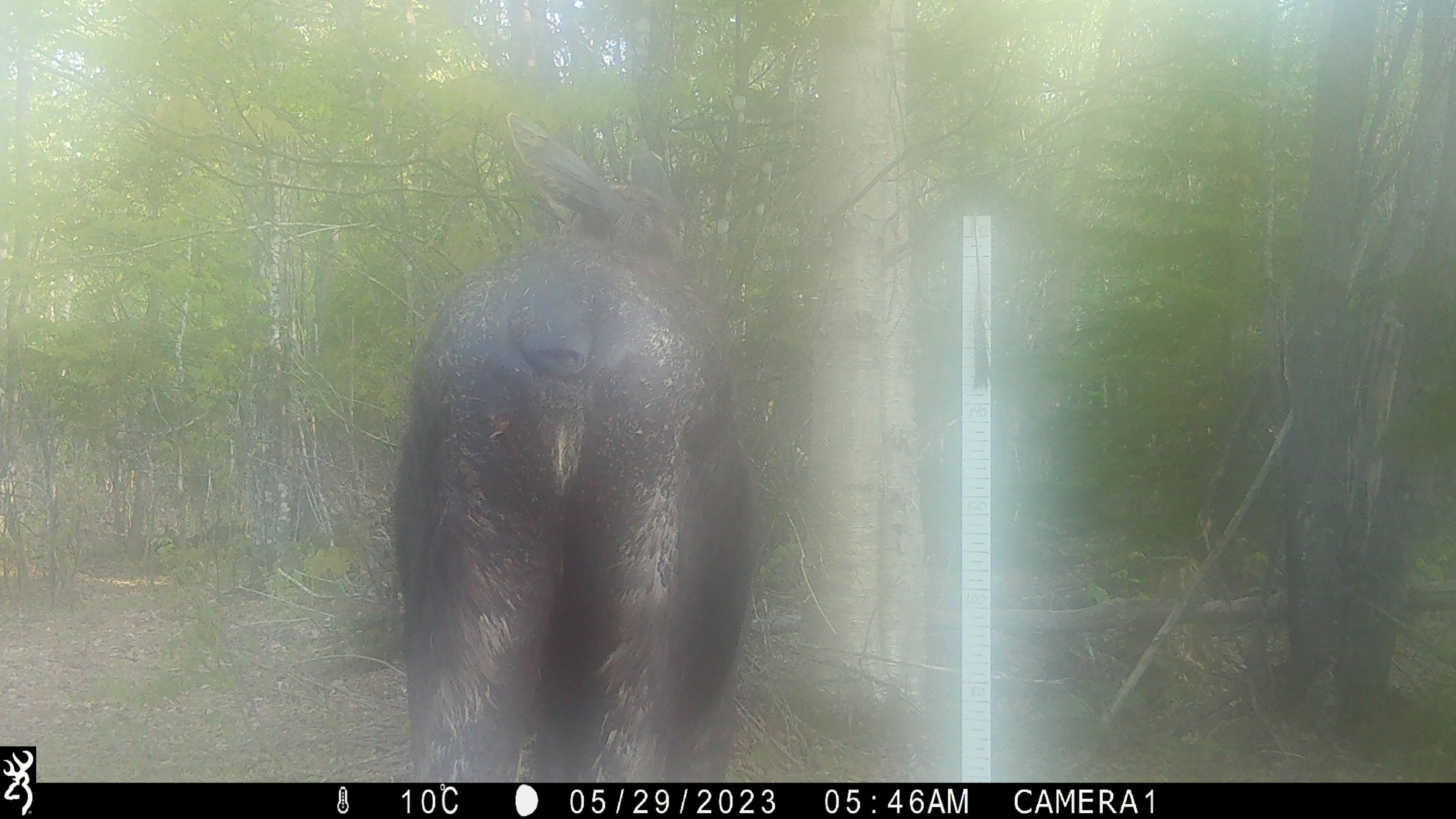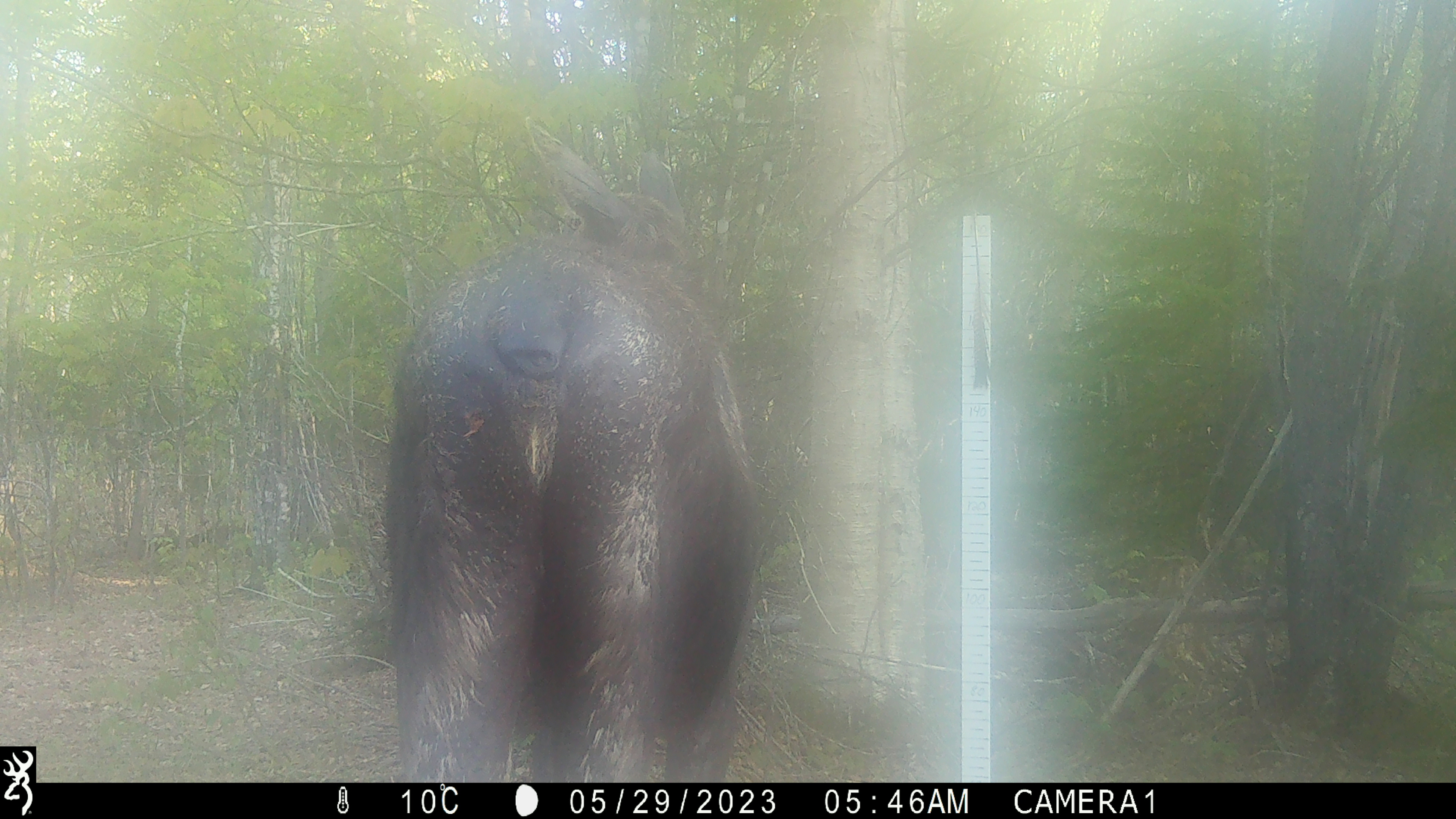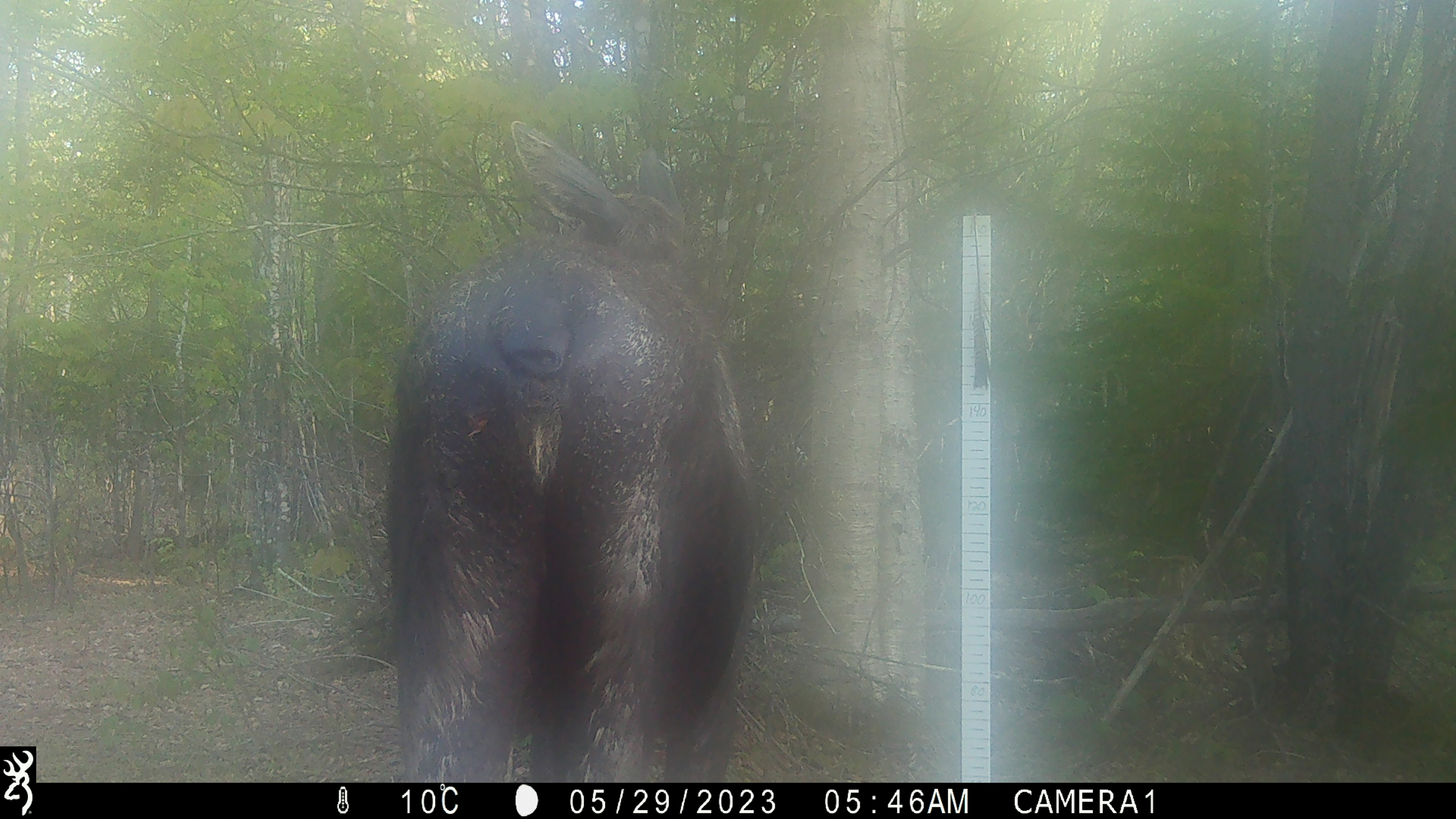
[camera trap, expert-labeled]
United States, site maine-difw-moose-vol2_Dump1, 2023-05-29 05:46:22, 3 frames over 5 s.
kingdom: Animalia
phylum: Chordata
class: Mammalia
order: Artiodactyla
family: Cervidae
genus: Alces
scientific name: Alces alces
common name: moose